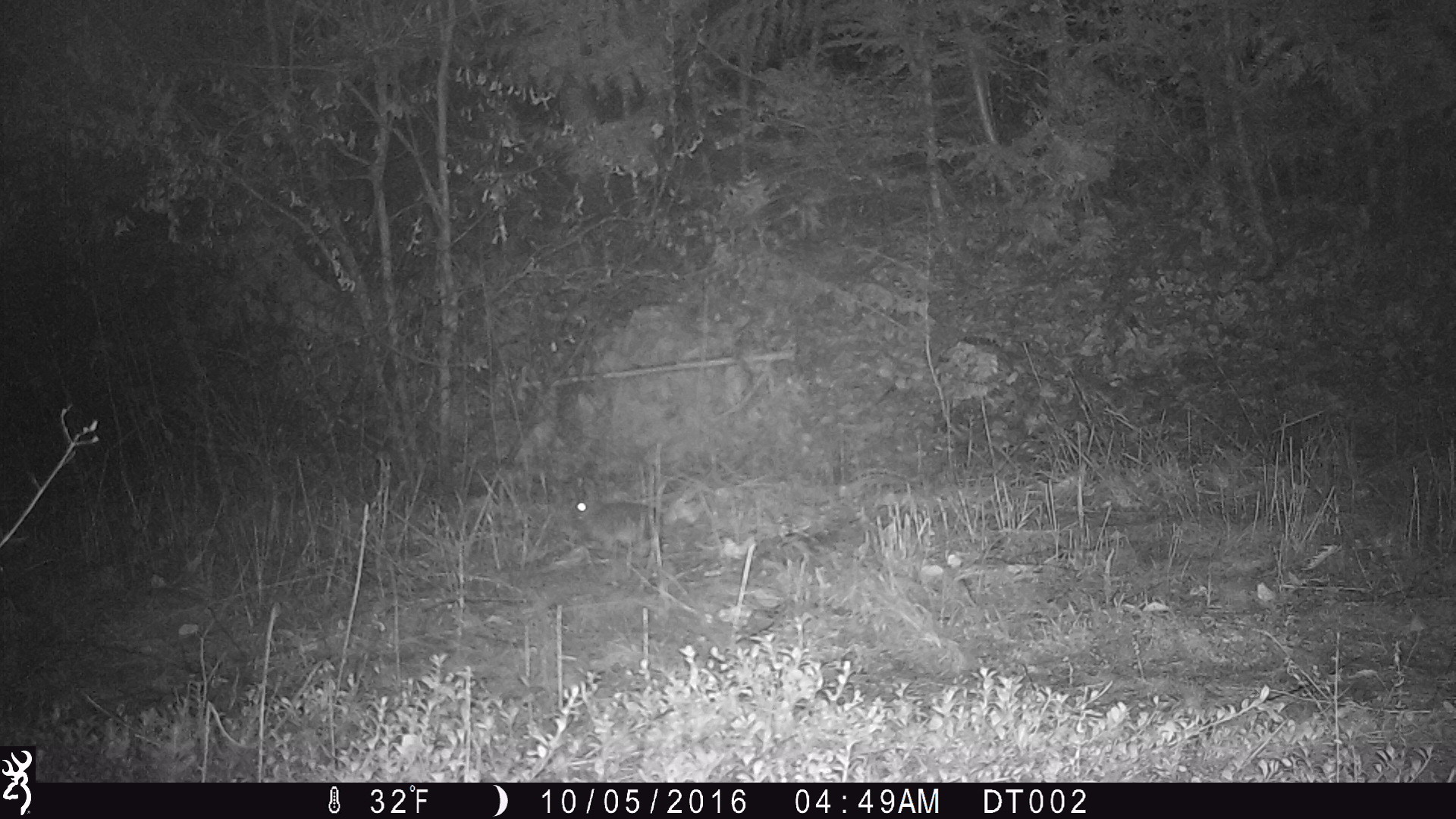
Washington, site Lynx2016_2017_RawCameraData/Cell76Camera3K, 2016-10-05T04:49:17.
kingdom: Animalia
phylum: Chordata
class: Mammalia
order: Lagomorpha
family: Leporidae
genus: Lepus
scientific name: Lepus americanus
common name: snowshoe hare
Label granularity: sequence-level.